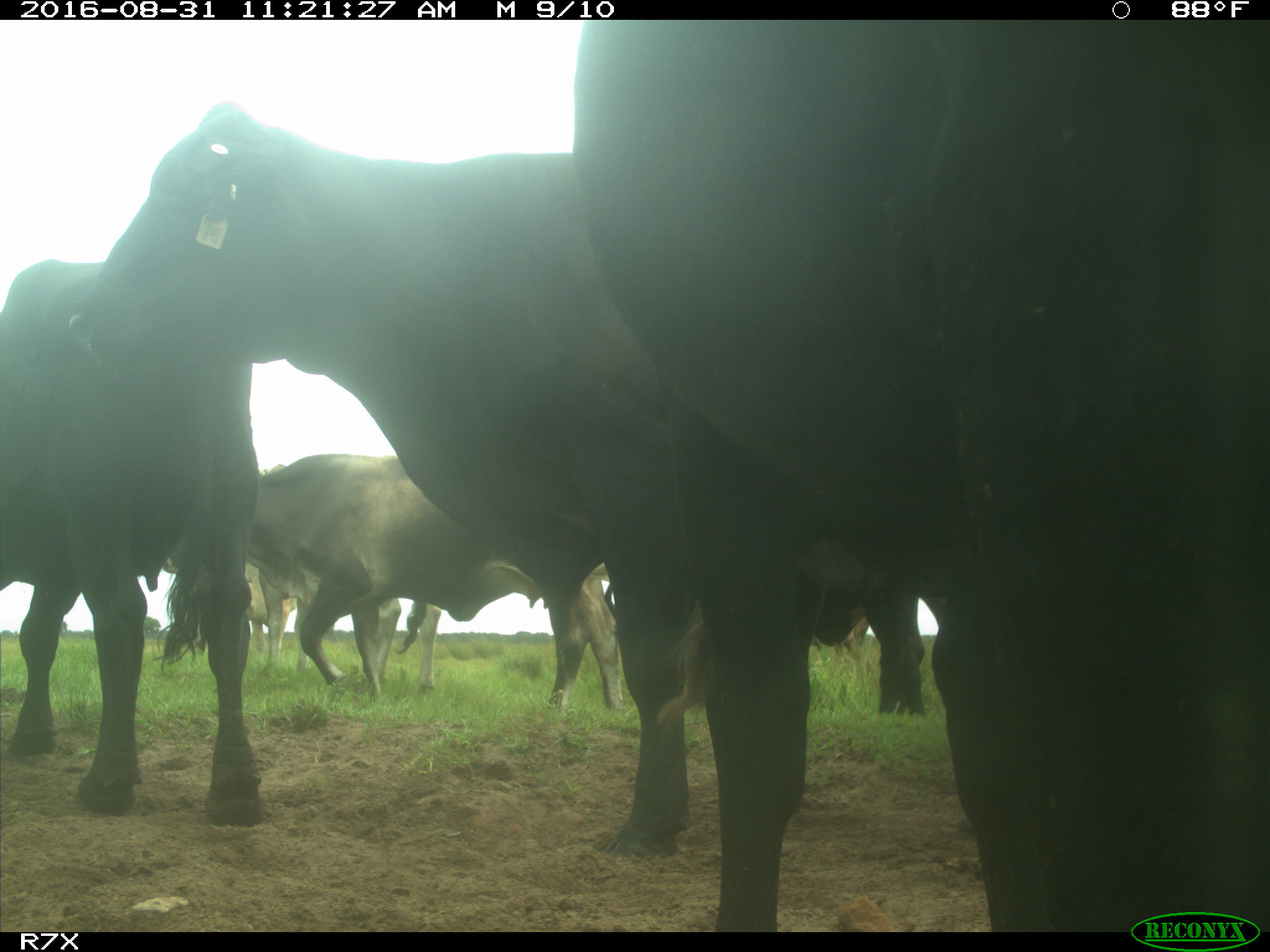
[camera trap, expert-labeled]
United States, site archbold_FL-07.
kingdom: Animalia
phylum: Chordata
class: Mammalia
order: Artiodactyla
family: Bovidae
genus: Bos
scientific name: Bos taurus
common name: domestic cow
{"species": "Bos taurus (domestic cow)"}